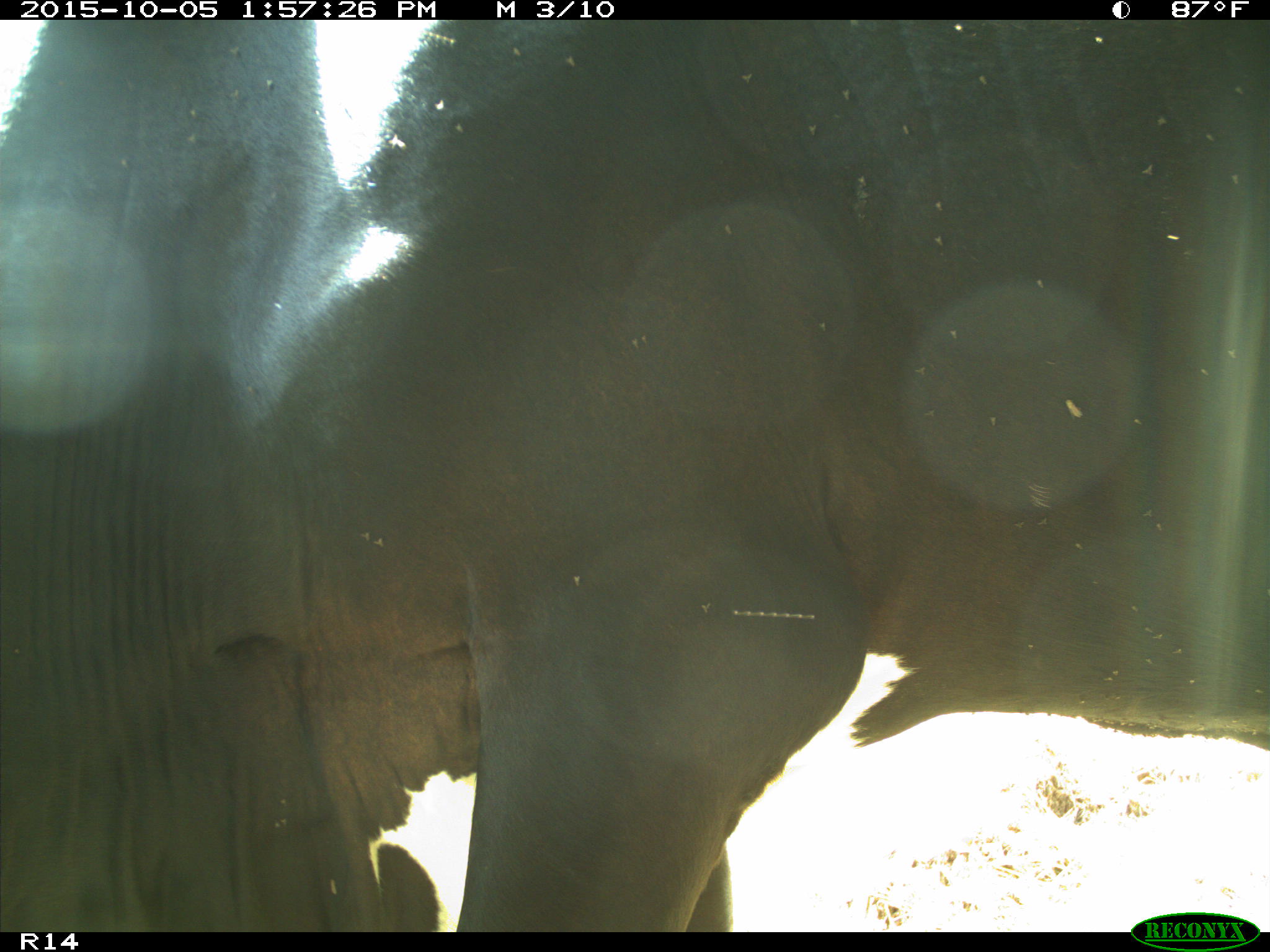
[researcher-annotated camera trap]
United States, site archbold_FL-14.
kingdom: Animalia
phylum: Chordata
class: Mammalia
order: Artiodactyla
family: Bovidae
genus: Bos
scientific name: Bos taurus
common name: domestic cow